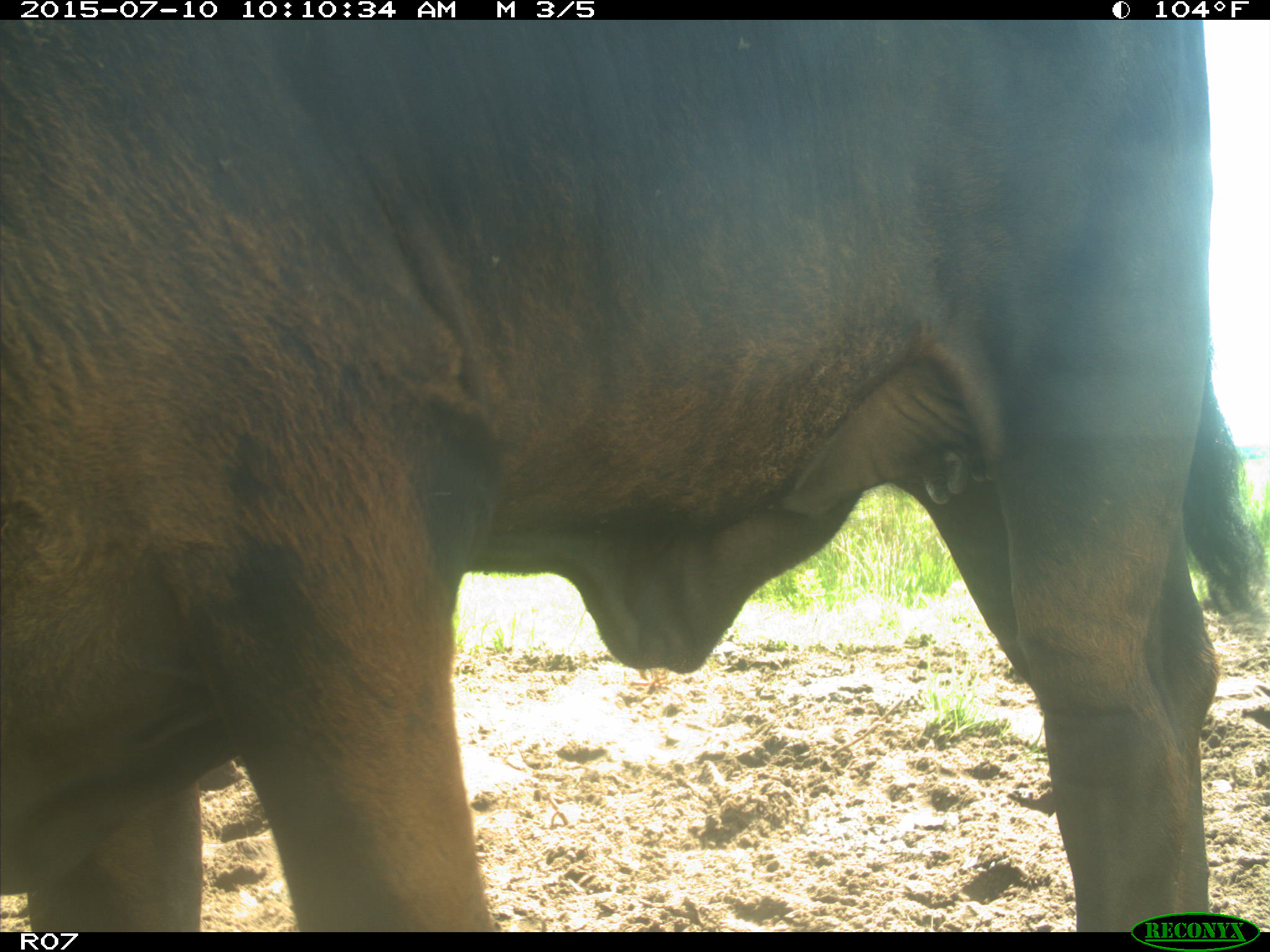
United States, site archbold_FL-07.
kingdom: Animalia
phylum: Chordata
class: Mammalia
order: Artiodactyla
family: Bovidae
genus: Bos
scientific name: Bos taurus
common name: domestic cow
Bos taurus (domestic cow).